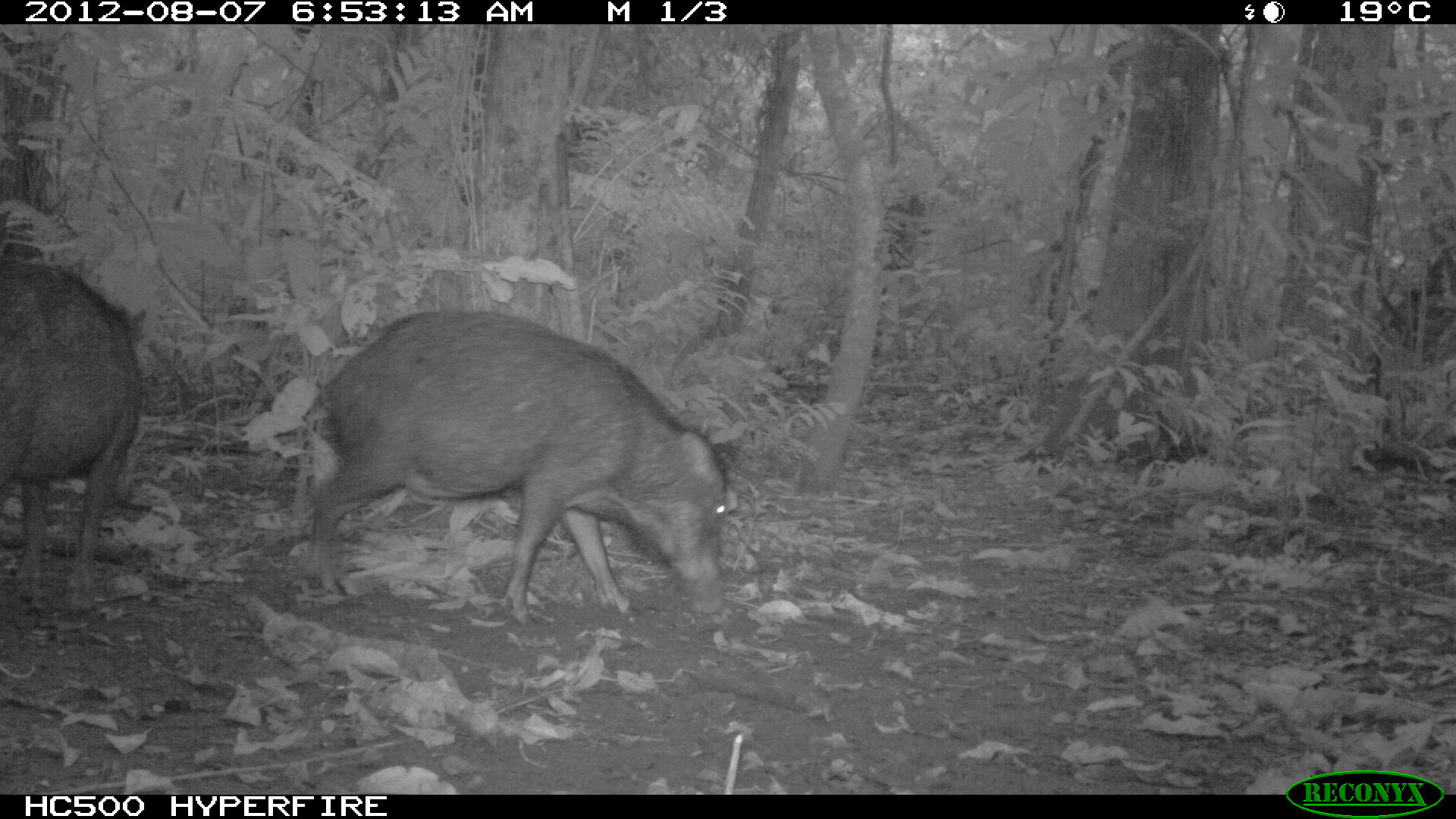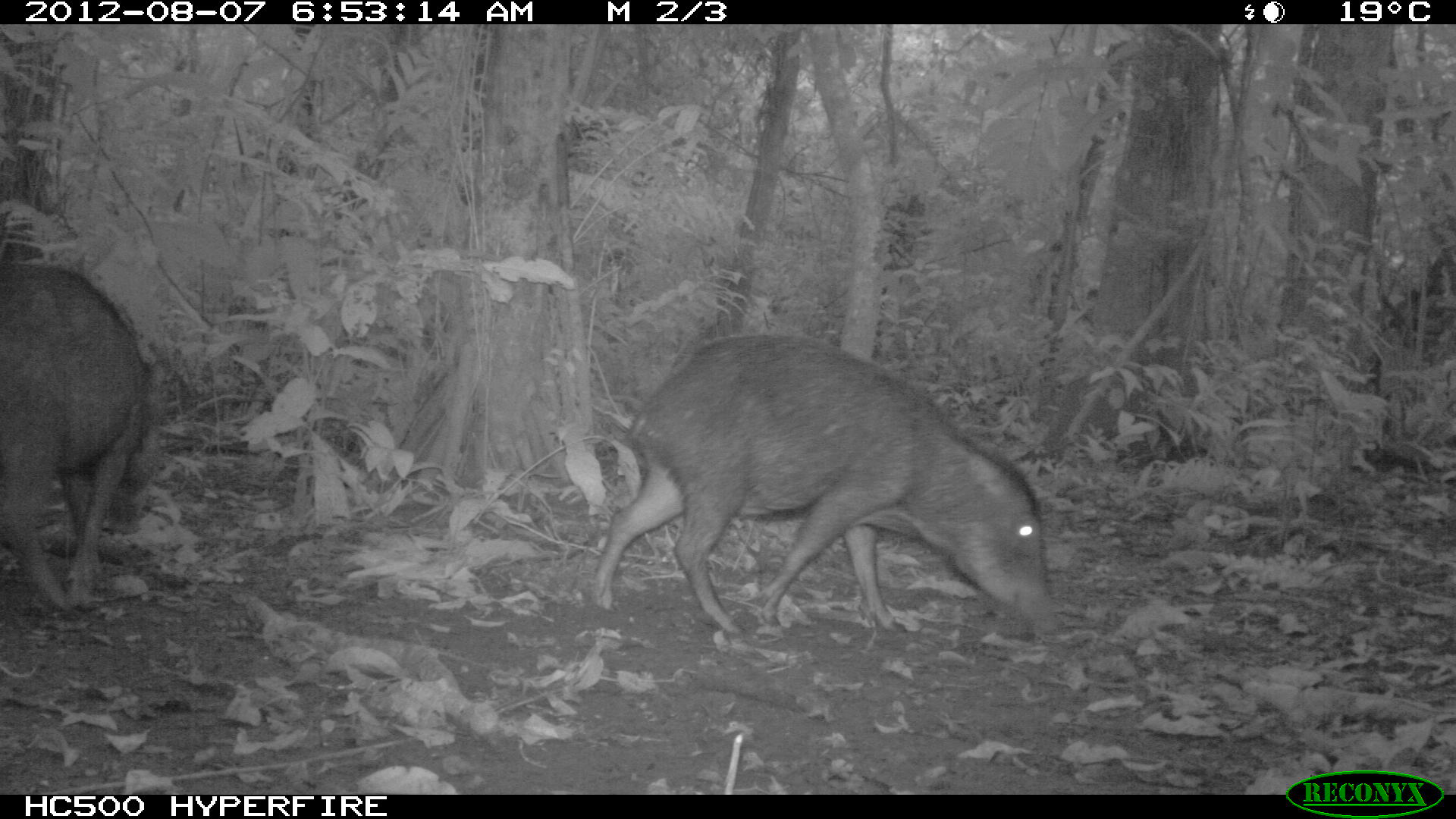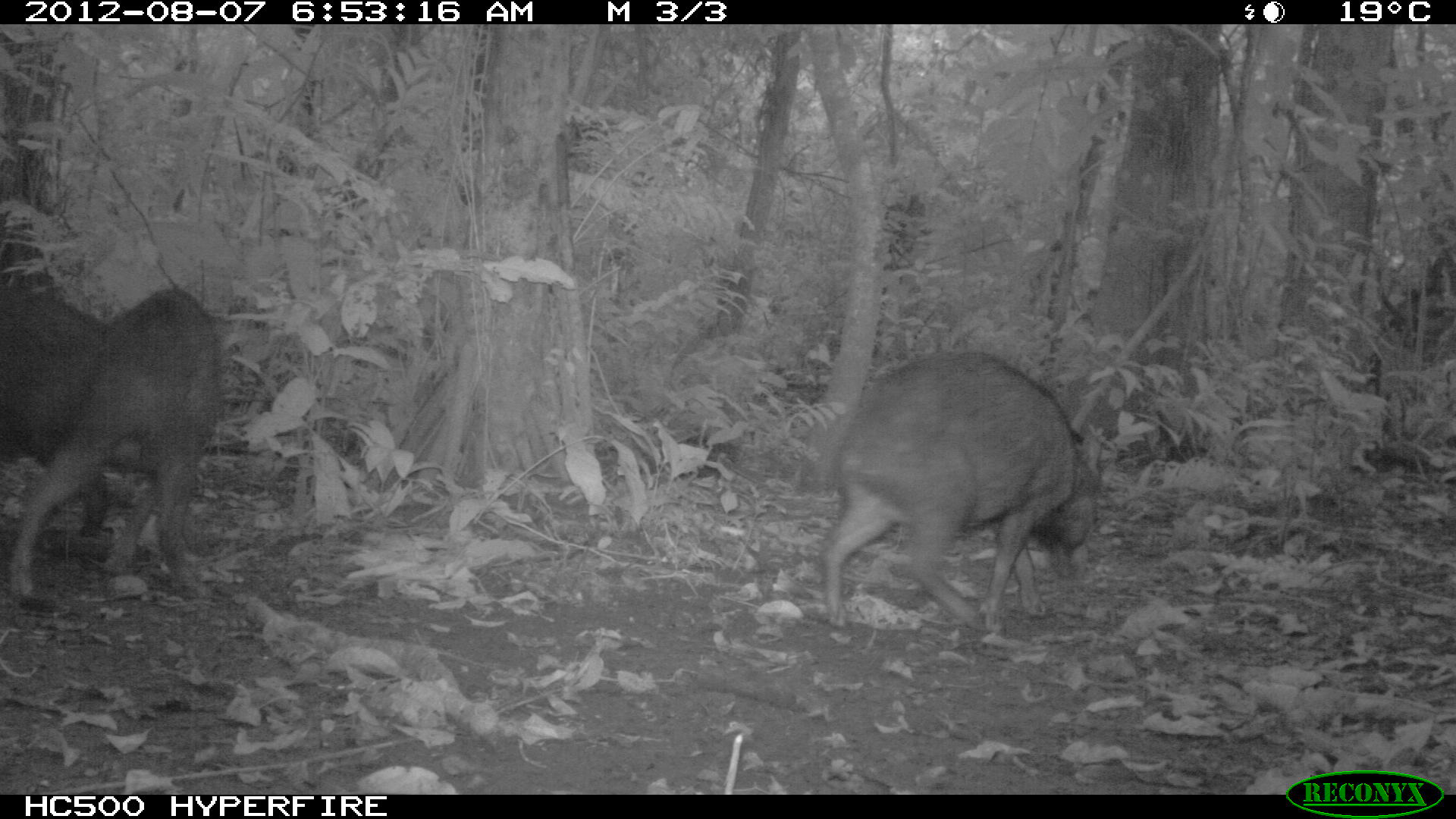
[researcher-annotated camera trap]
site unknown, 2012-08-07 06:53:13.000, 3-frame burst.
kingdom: Animalia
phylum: Chordata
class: Mammalia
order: Artiodactyla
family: Tayassuidae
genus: Tayassu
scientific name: Tayassu pecari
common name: white-lipped peccary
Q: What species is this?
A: Tayassu pecari (white-lipped peccary).